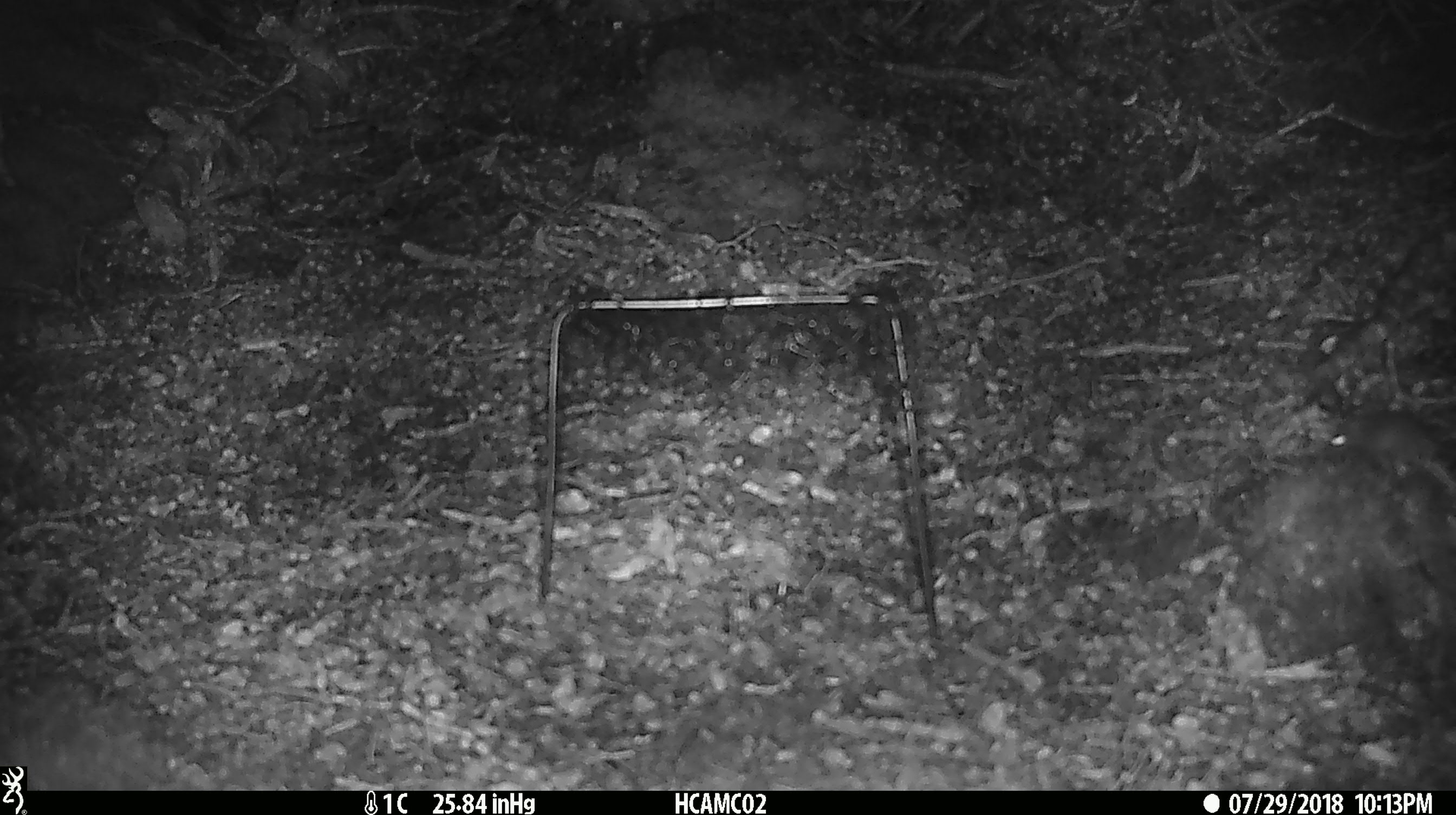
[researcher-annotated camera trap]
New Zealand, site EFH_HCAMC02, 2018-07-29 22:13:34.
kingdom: Animalia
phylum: Chordata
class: Mammalia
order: Rodentia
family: Muridae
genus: Mus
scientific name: Mus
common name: mouse